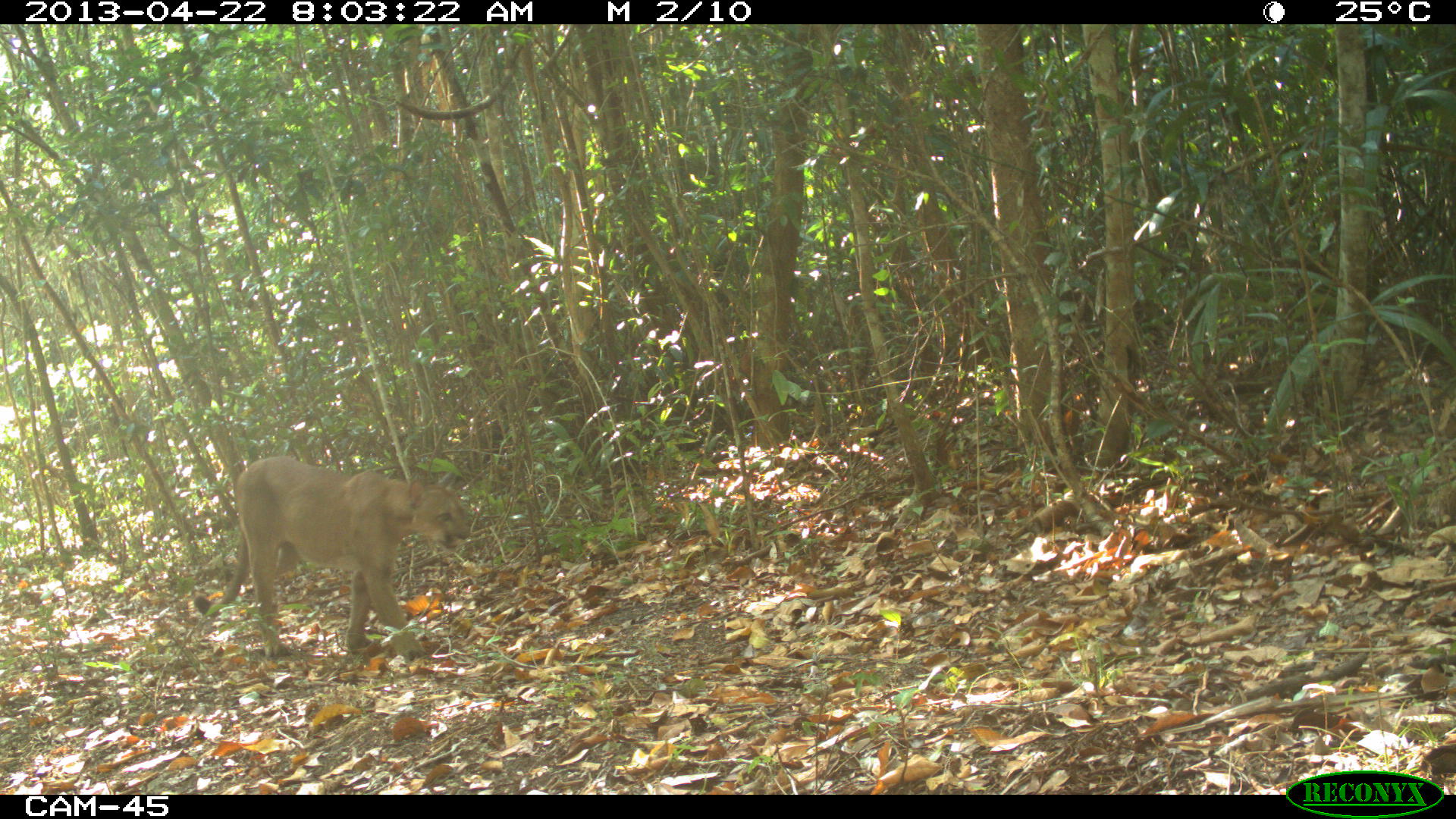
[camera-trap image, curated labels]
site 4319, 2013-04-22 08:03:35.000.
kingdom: Animalia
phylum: Chordata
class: Mammalia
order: Carnivora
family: Felidae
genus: Puma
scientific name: Puma concolor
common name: mountain lion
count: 1